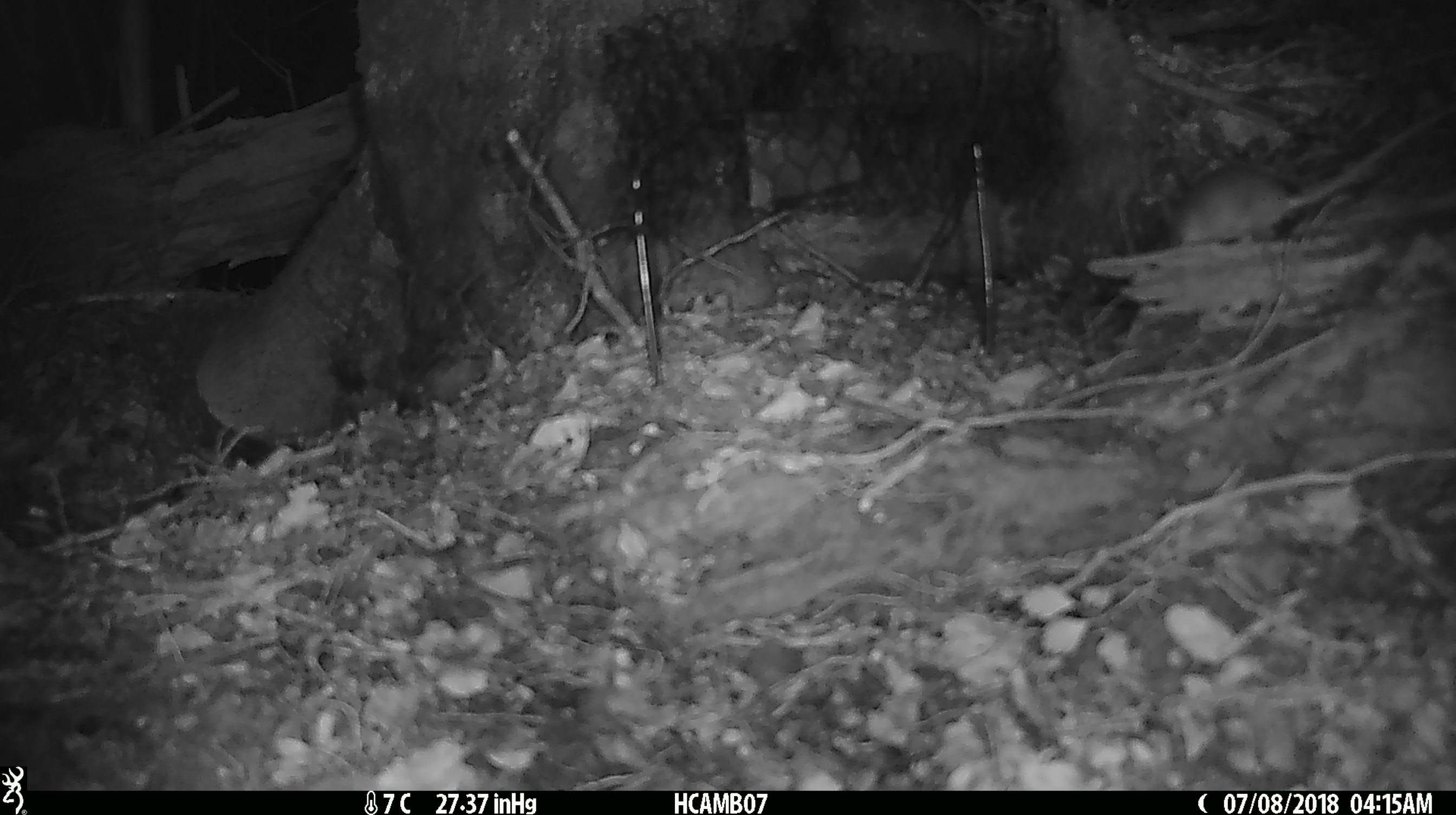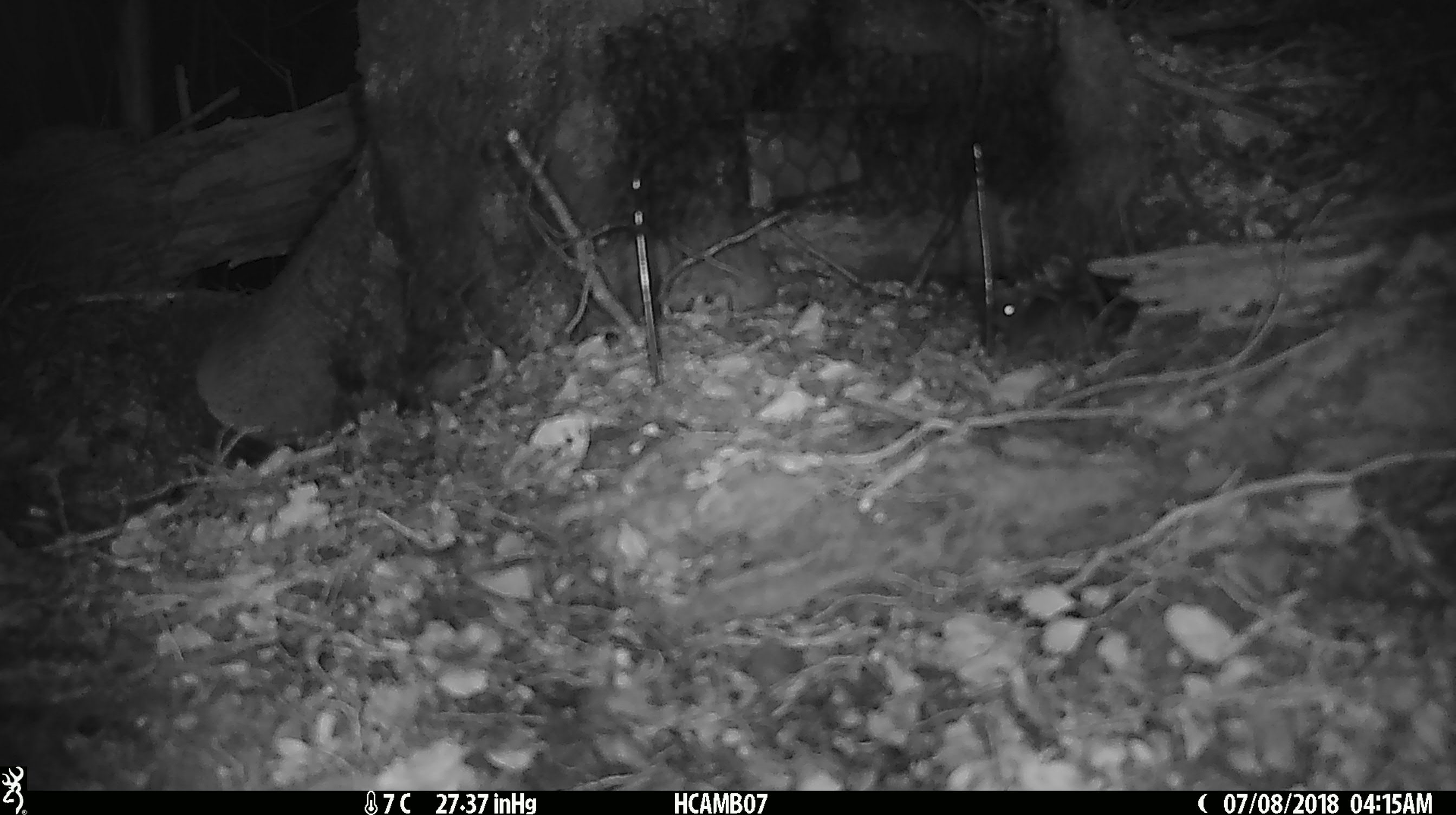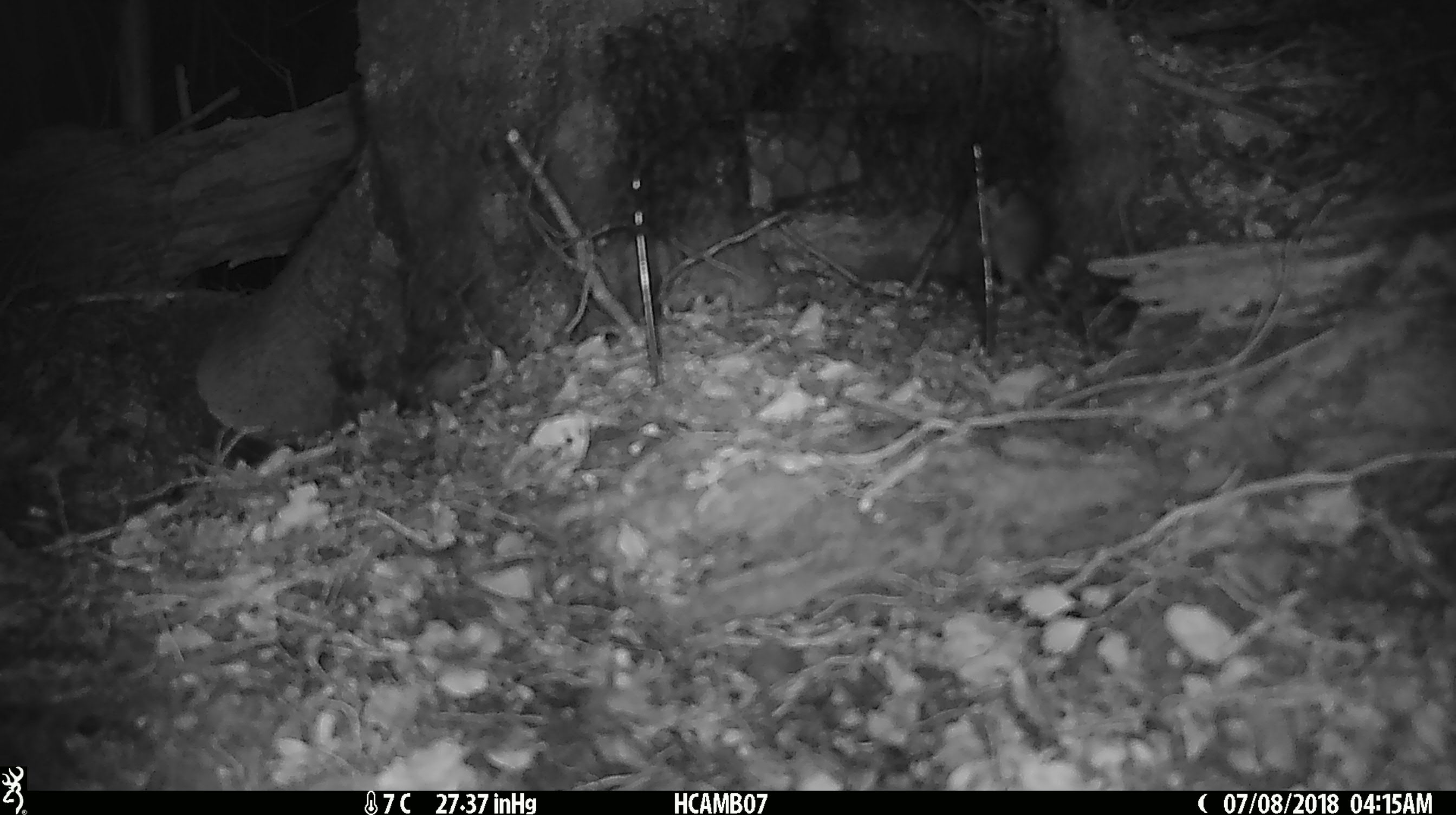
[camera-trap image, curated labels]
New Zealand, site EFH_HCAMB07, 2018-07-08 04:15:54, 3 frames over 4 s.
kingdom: Animalia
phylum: Chordata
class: Mammalia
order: Rodentia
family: Muridae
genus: Mus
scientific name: Mus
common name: mouse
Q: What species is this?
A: Mouse (Mus).